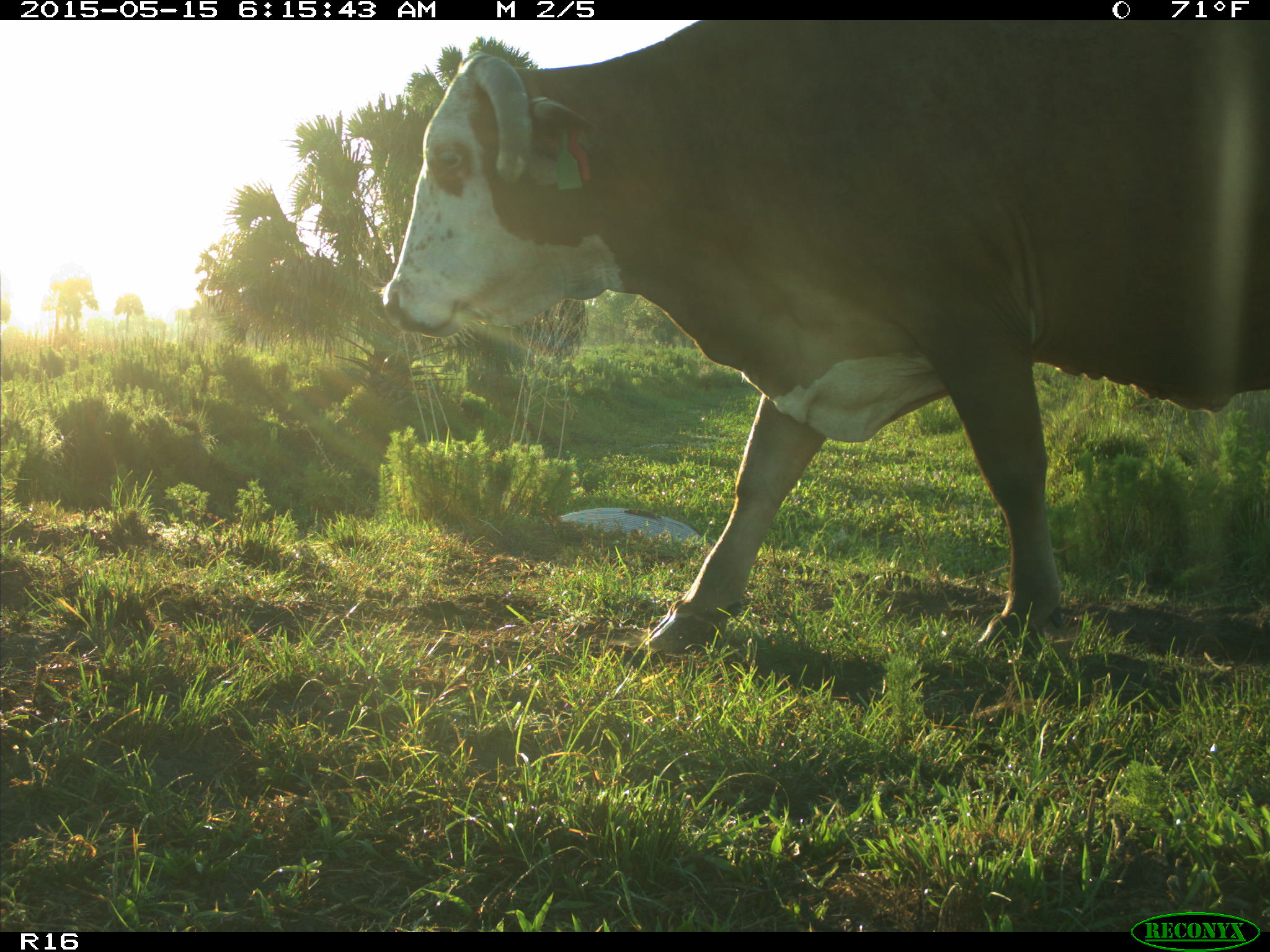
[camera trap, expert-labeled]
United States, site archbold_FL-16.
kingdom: Animalia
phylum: Chordata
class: Mammalia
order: Artiodactyla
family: Bovidae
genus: Bos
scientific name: Bos taurus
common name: domestic cow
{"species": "Bos taurus (domestic cow)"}